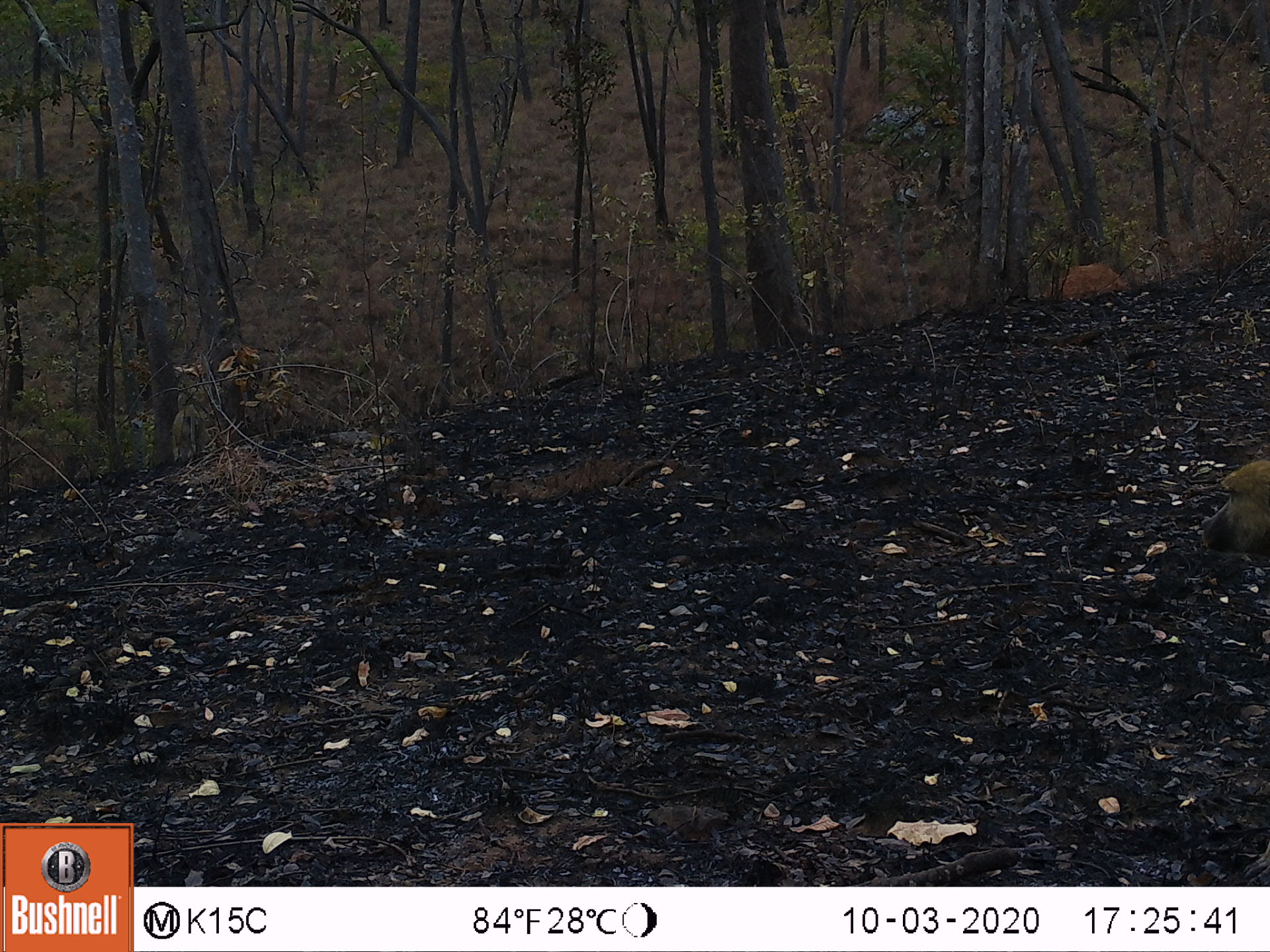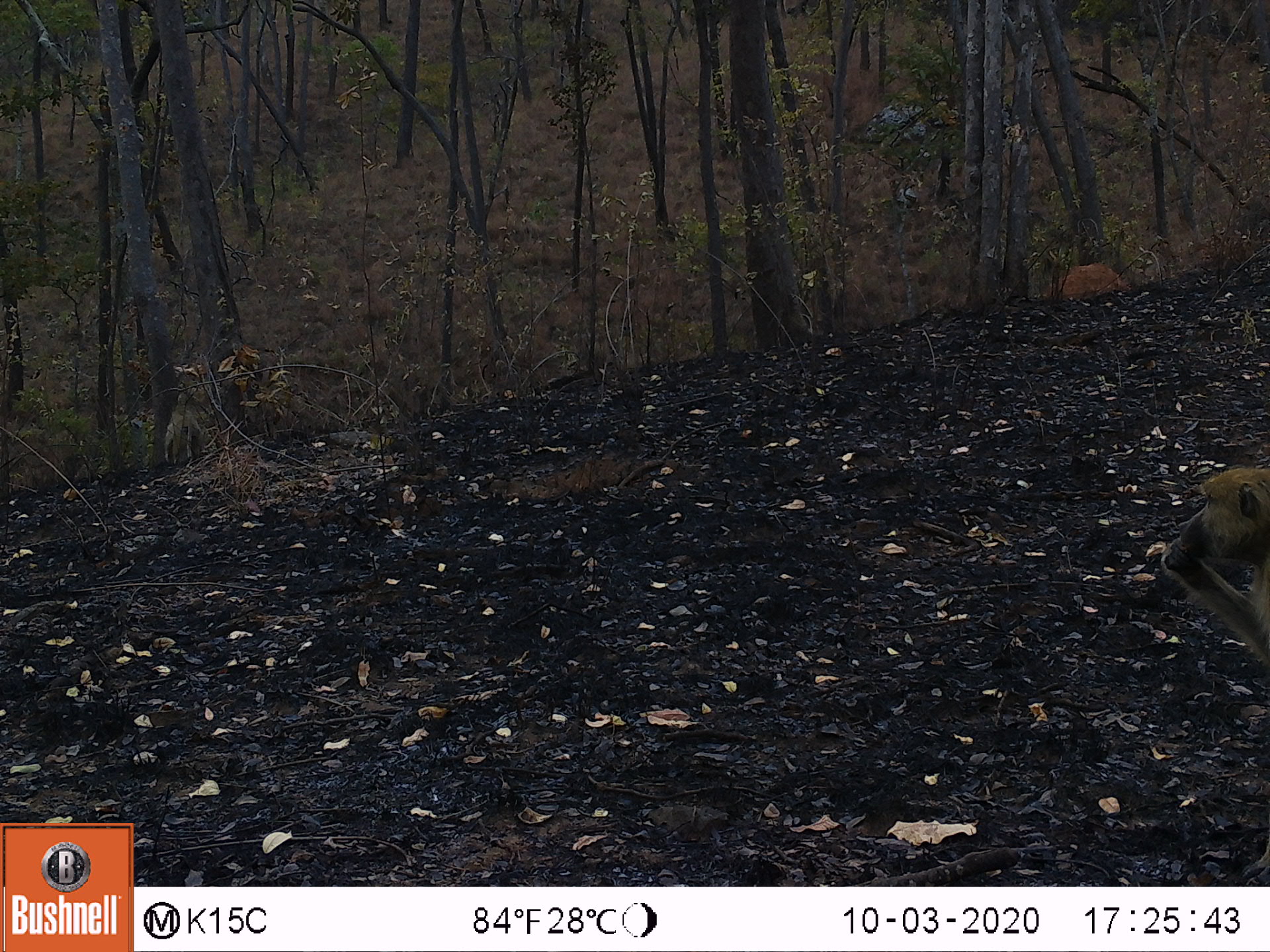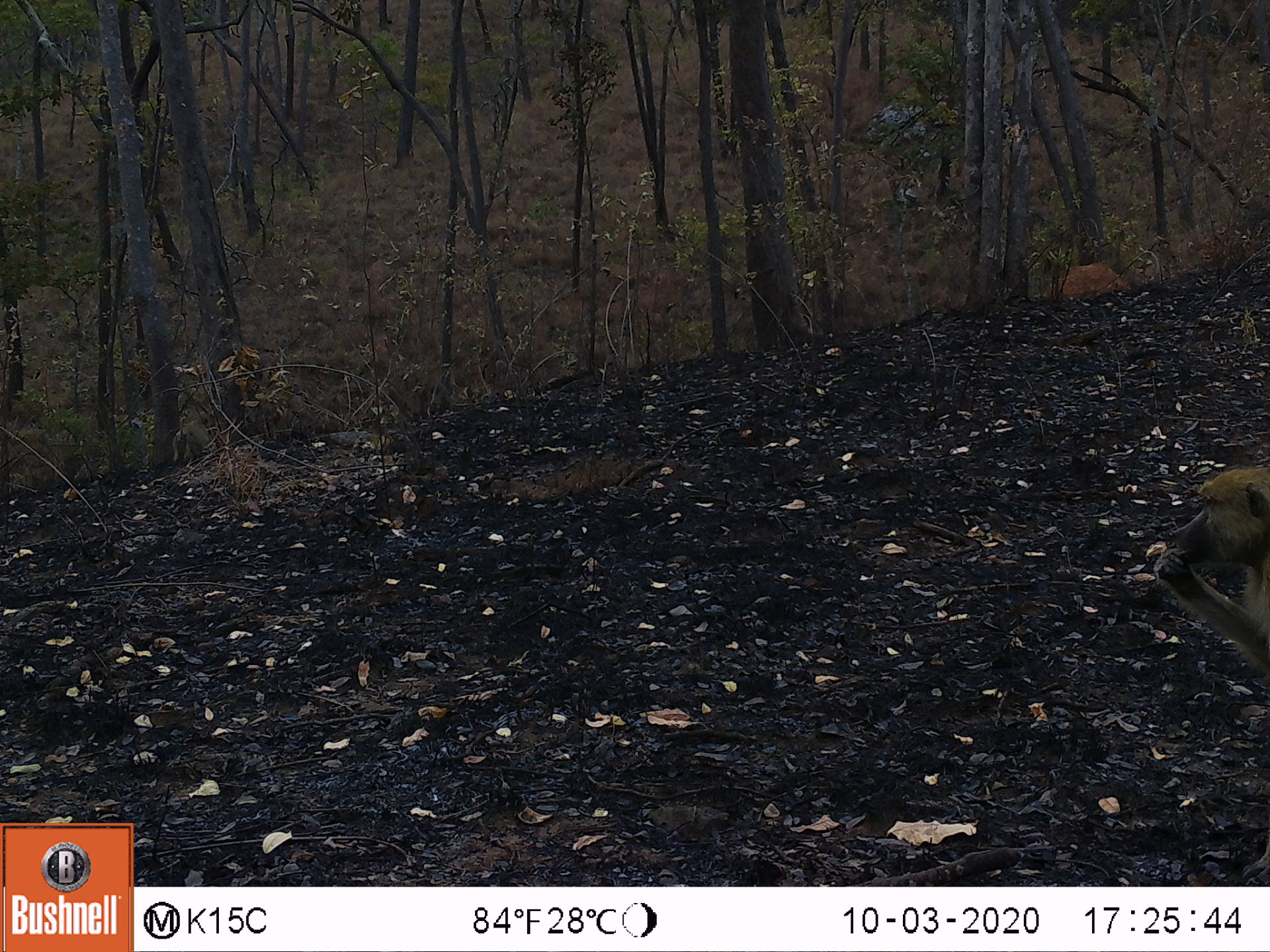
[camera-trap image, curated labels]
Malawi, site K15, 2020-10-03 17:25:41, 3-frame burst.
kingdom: Animalia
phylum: Chordata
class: Mammalia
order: Primates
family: Cercopithecidae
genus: Papio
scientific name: Papio cynocephalus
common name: yellow baboon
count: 2